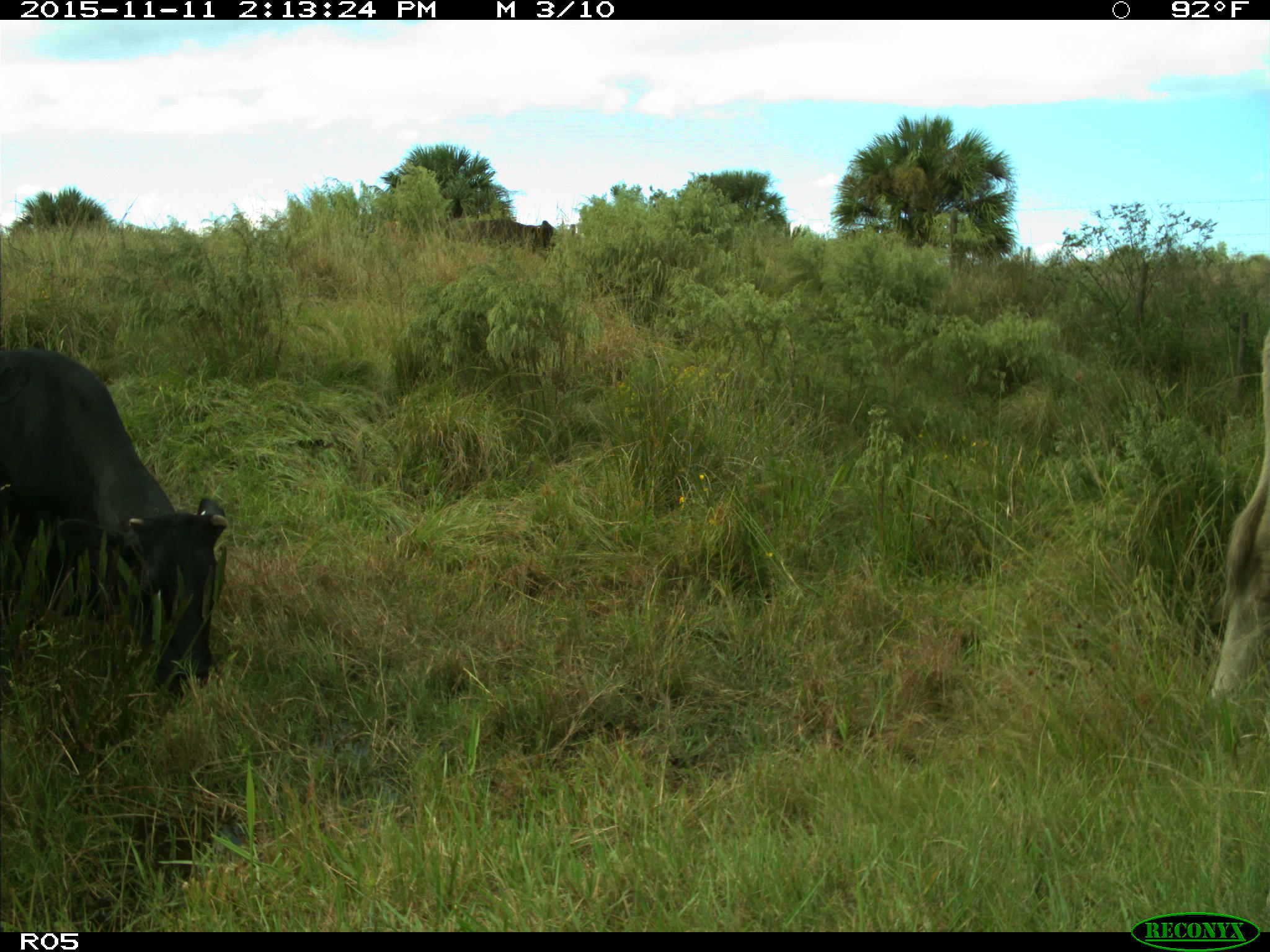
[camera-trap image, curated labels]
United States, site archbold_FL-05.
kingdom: Animalia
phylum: Chordata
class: Mammalia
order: Artiodactyla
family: Bovidae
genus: Bos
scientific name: Bos taurus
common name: domestic cow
Bos taurus (domestic cow).